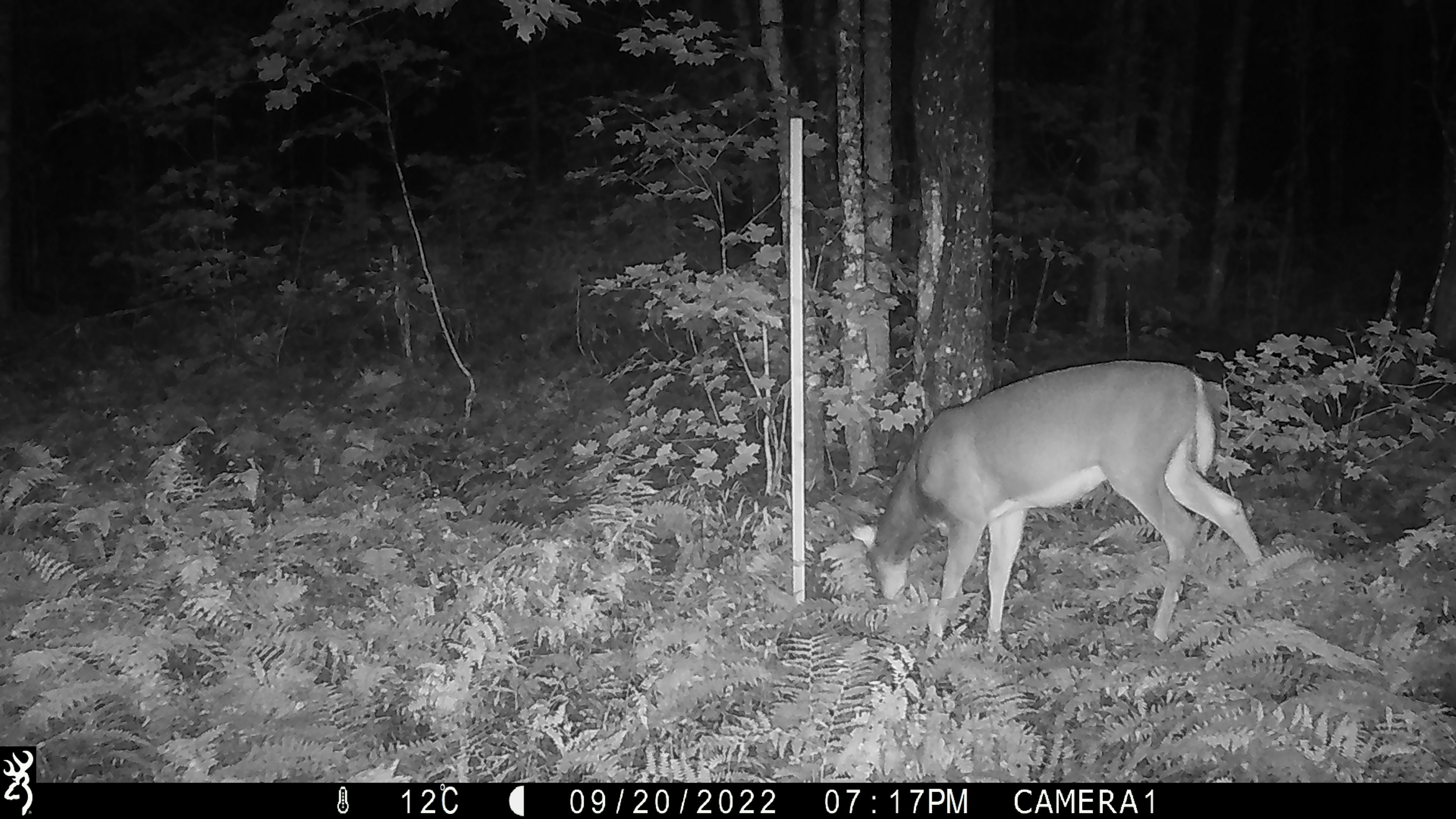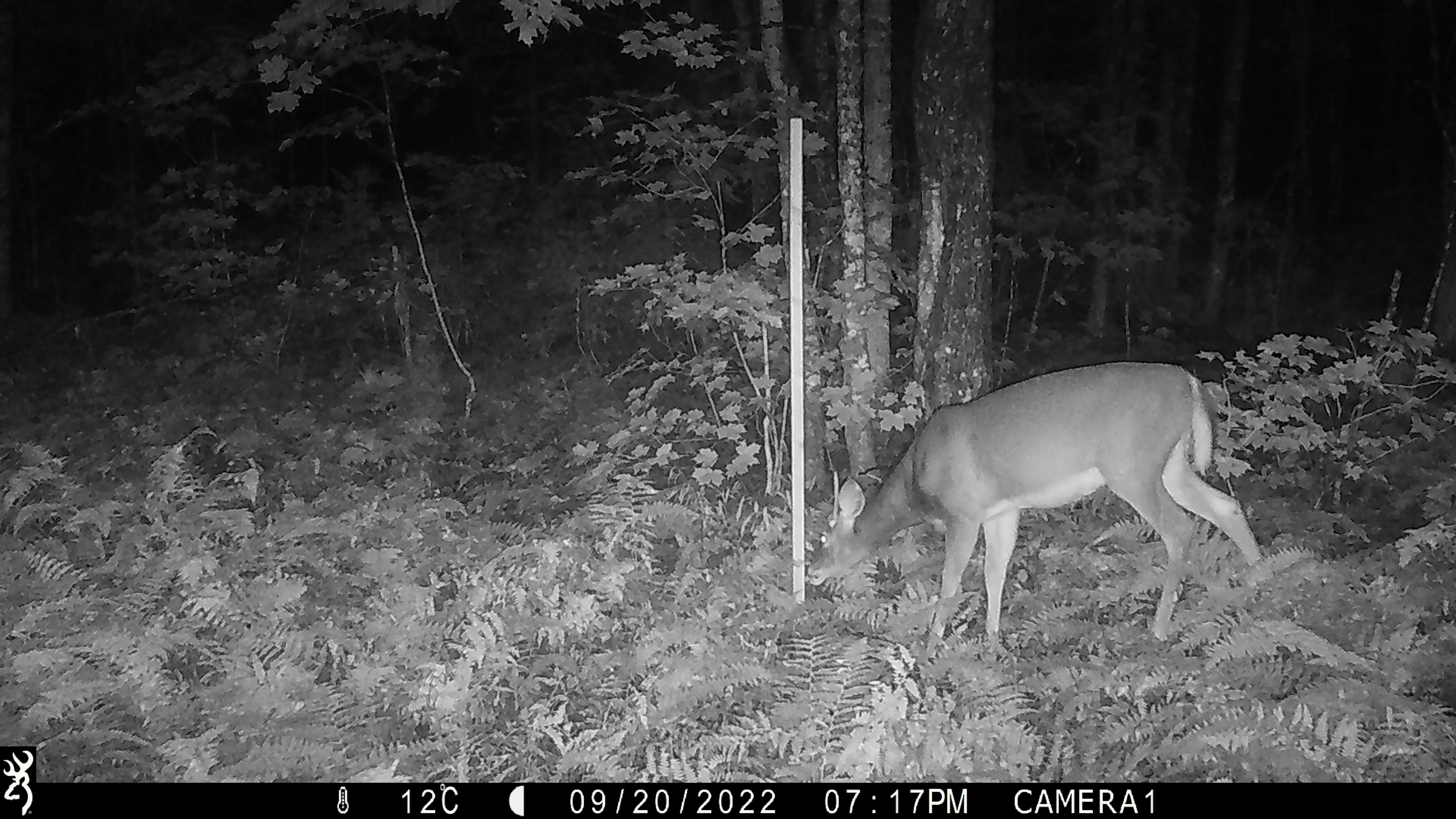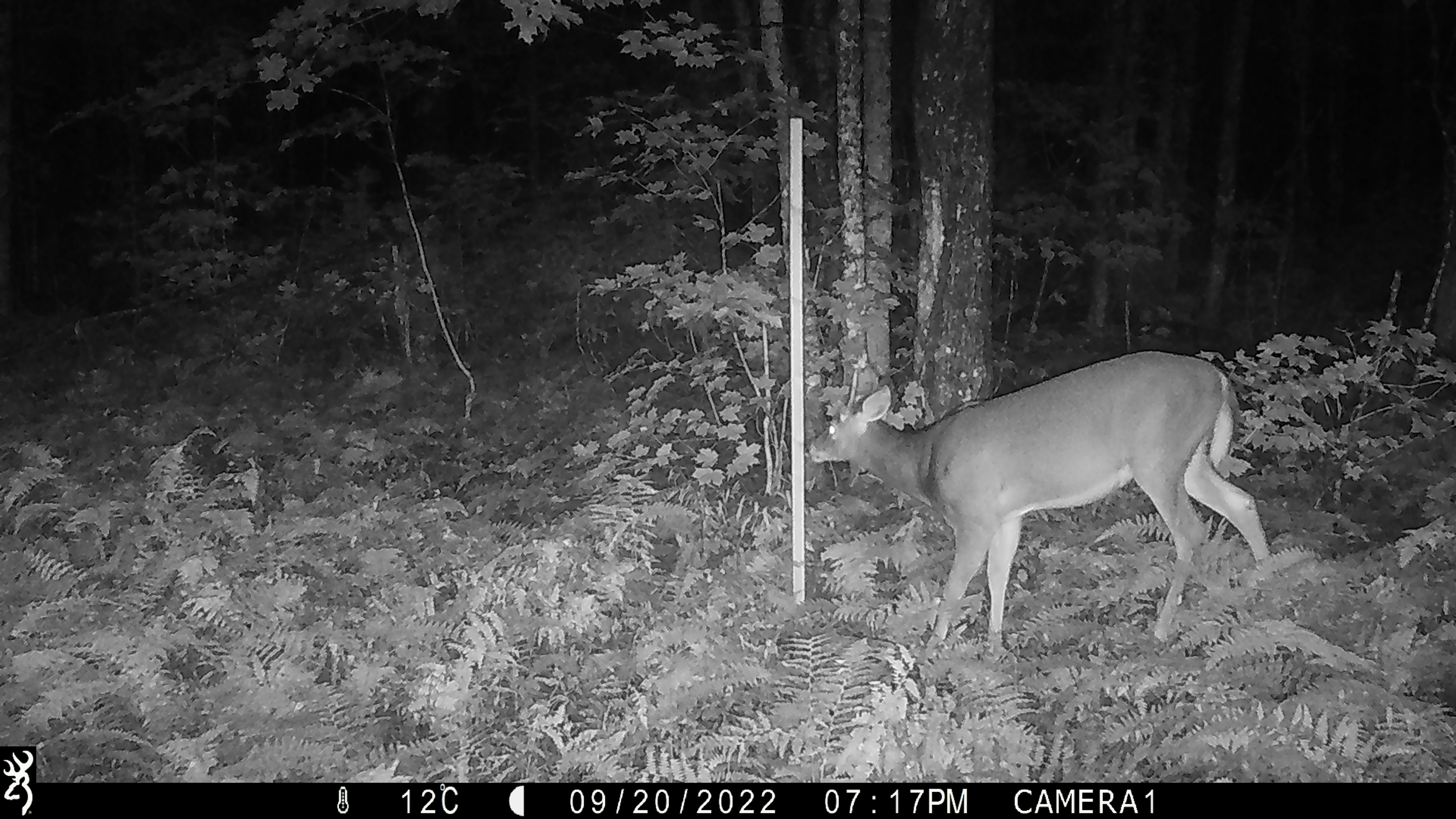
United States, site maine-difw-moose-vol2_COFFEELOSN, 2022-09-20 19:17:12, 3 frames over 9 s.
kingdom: Animalia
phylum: Chordata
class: Mammalia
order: Artiodactyla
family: Cervidae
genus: Odocoileus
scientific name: Odocoileus virginianus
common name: white-tailed deer